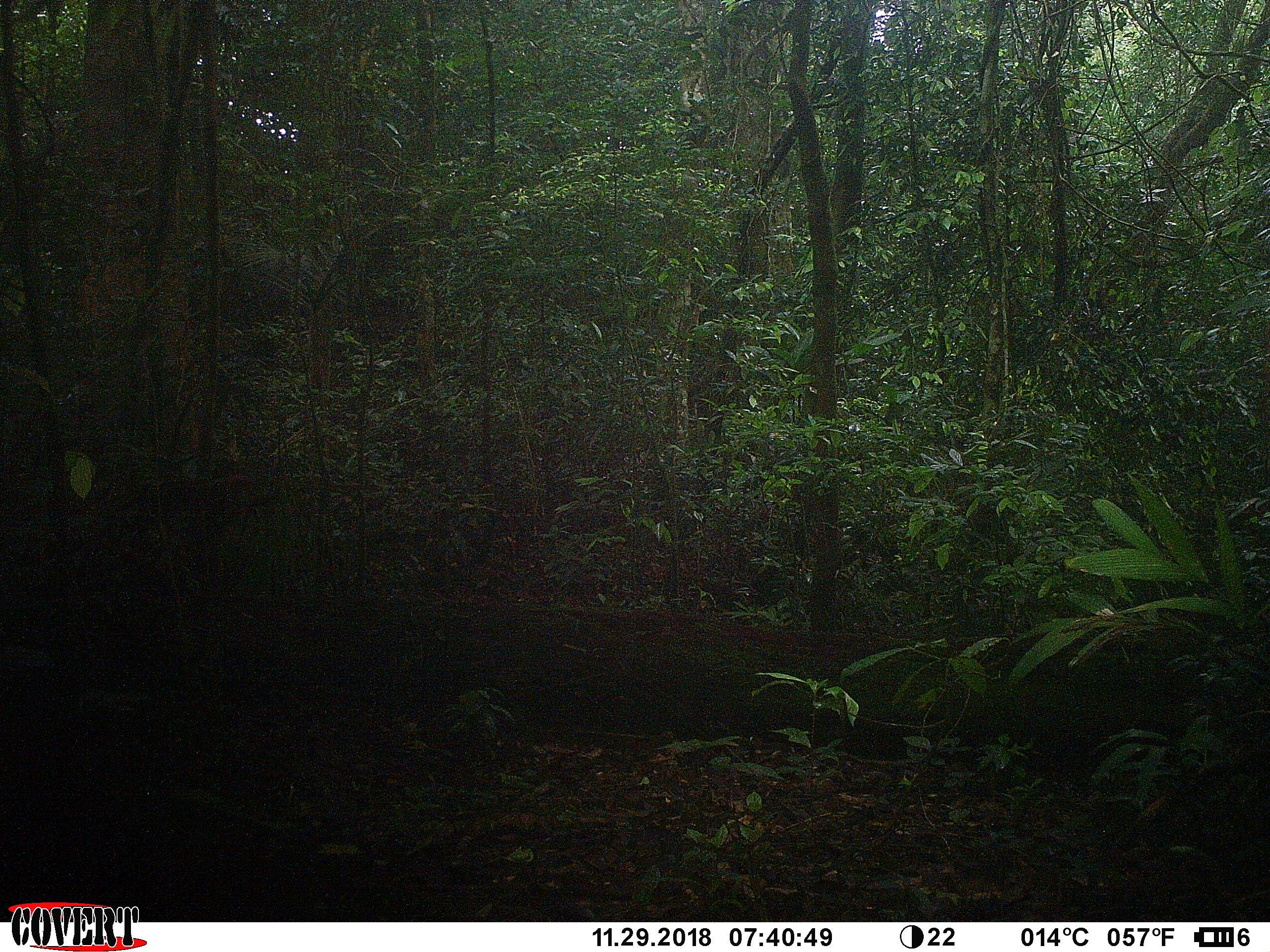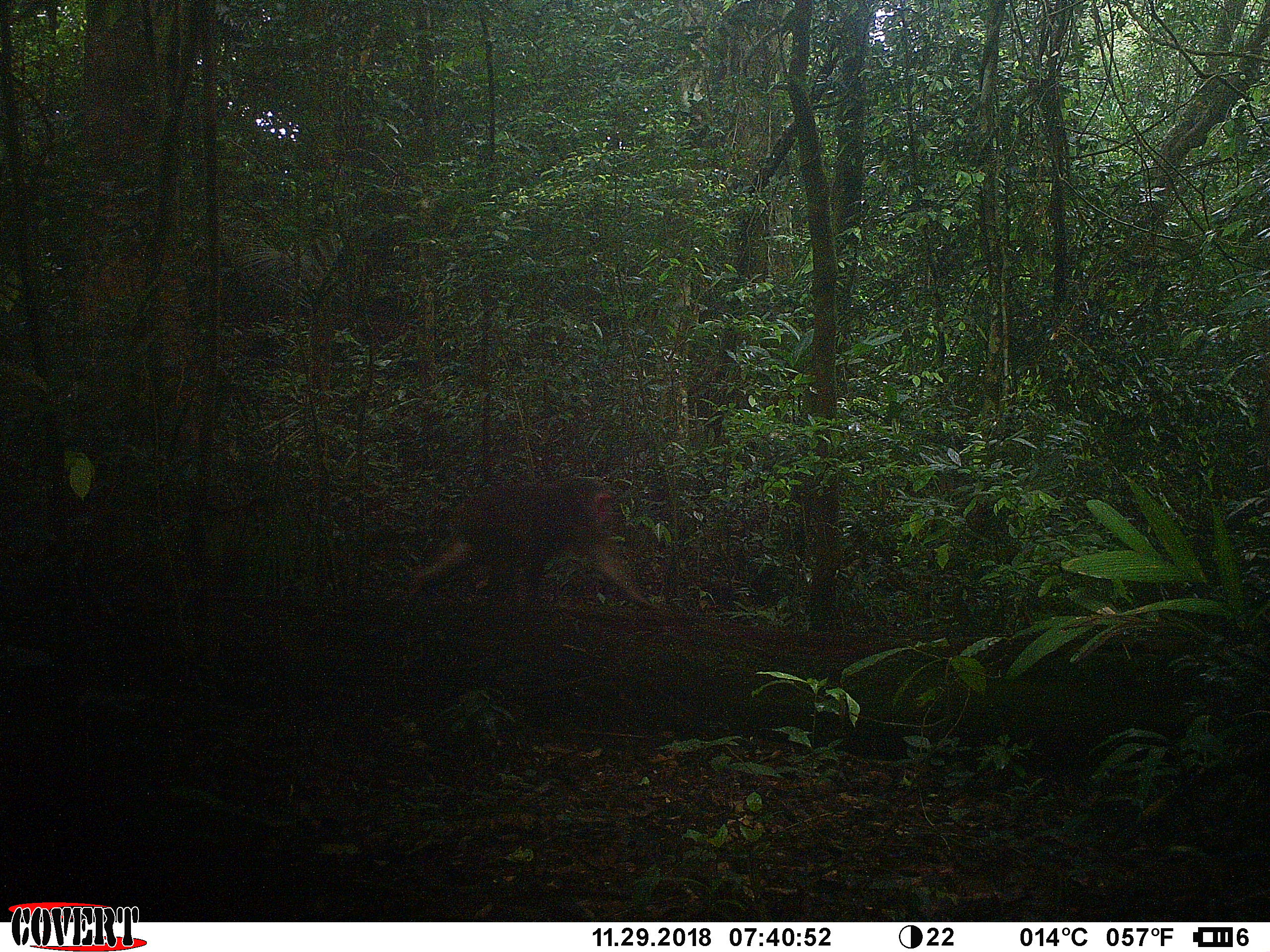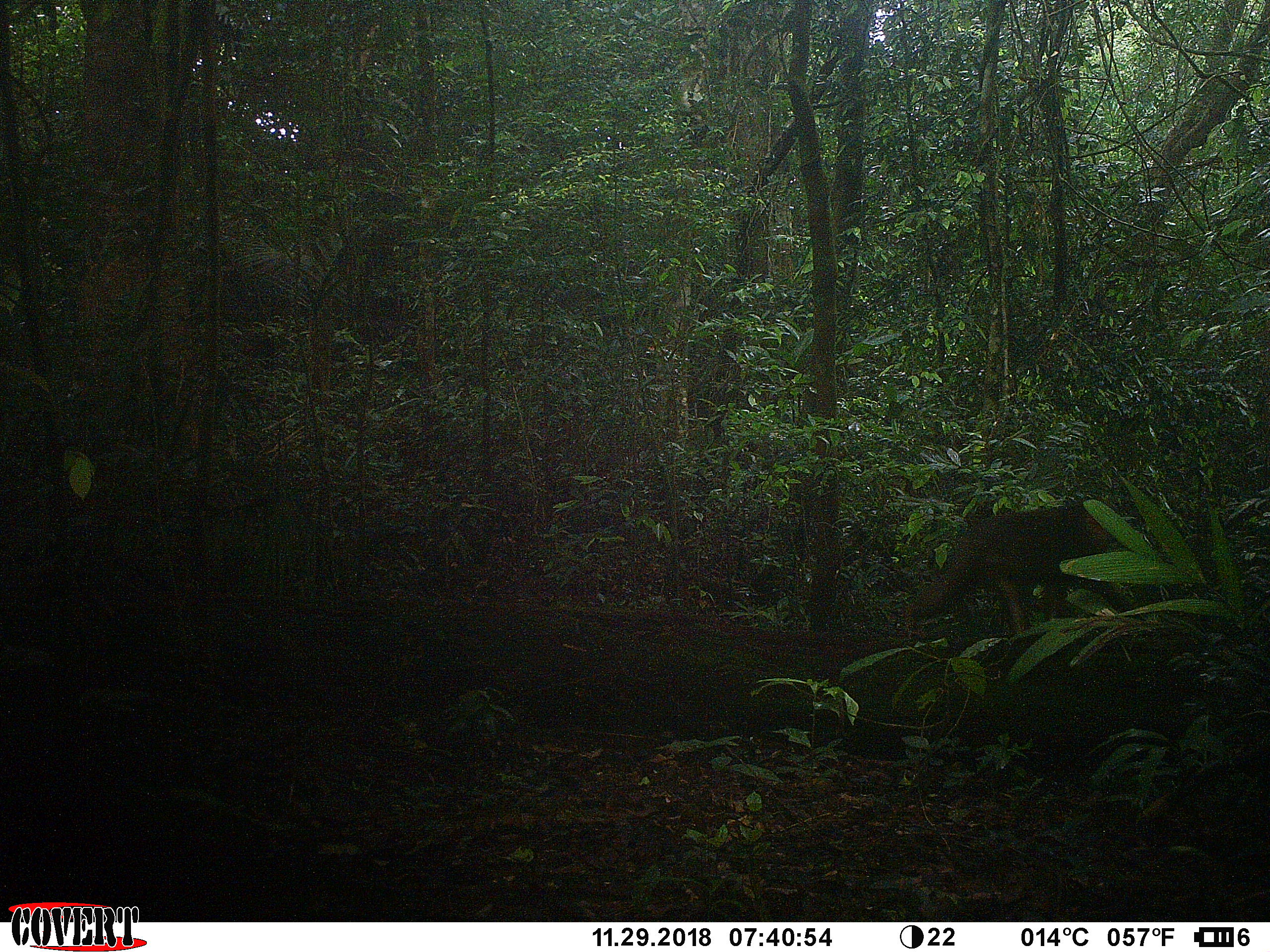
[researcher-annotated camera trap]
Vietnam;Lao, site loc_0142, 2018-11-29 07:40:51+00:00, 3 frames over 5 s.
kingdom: Animalia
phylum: Chordata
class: Mammalia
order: Primates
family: Cercopithecidae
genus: Macaca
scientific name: Macaca arctoides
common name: stump-tailed macaque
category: stump tailed macaque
Stump tailed macaque (stump-tailed macaque) (Macaca arctoides). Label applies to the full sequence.